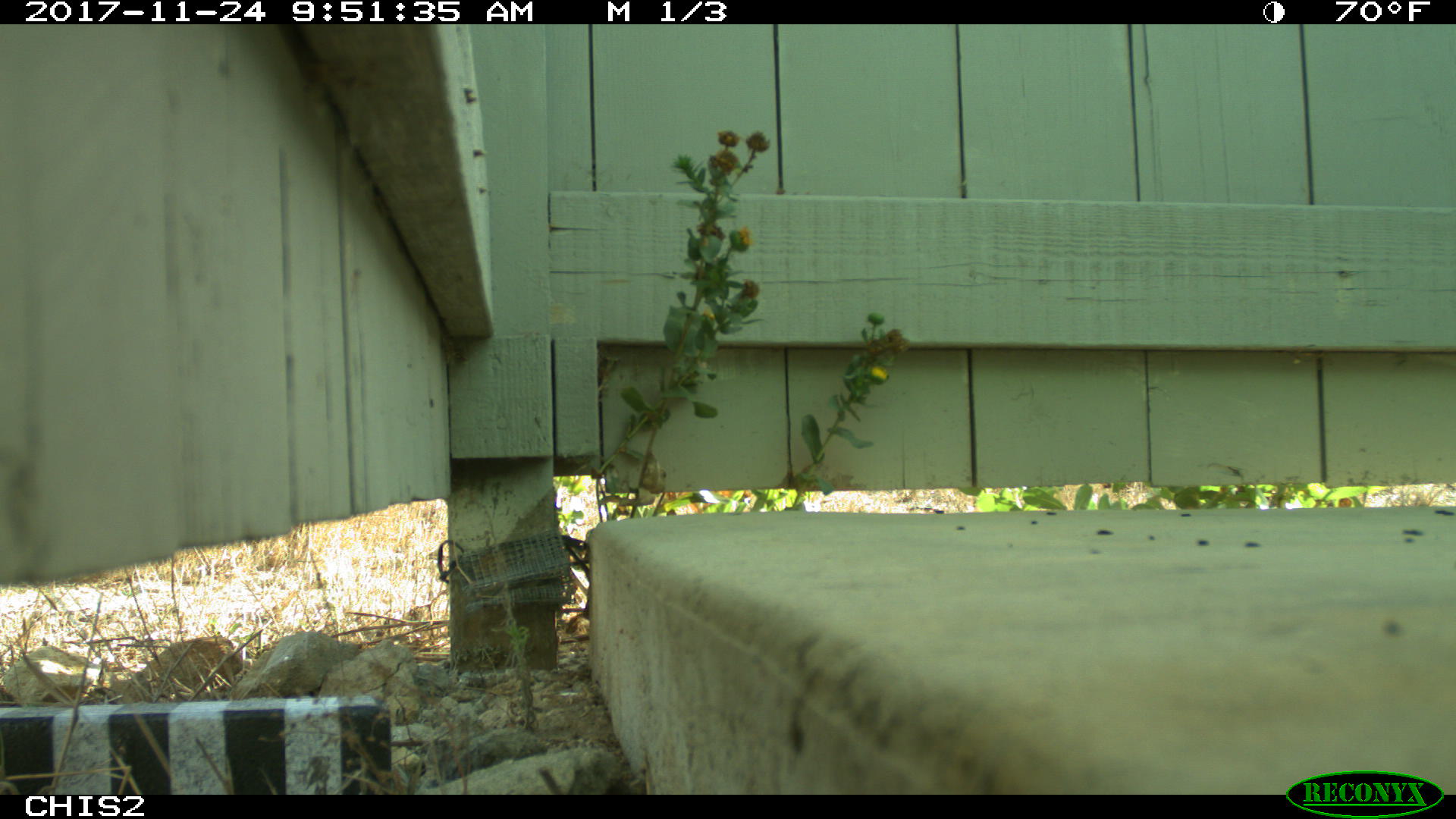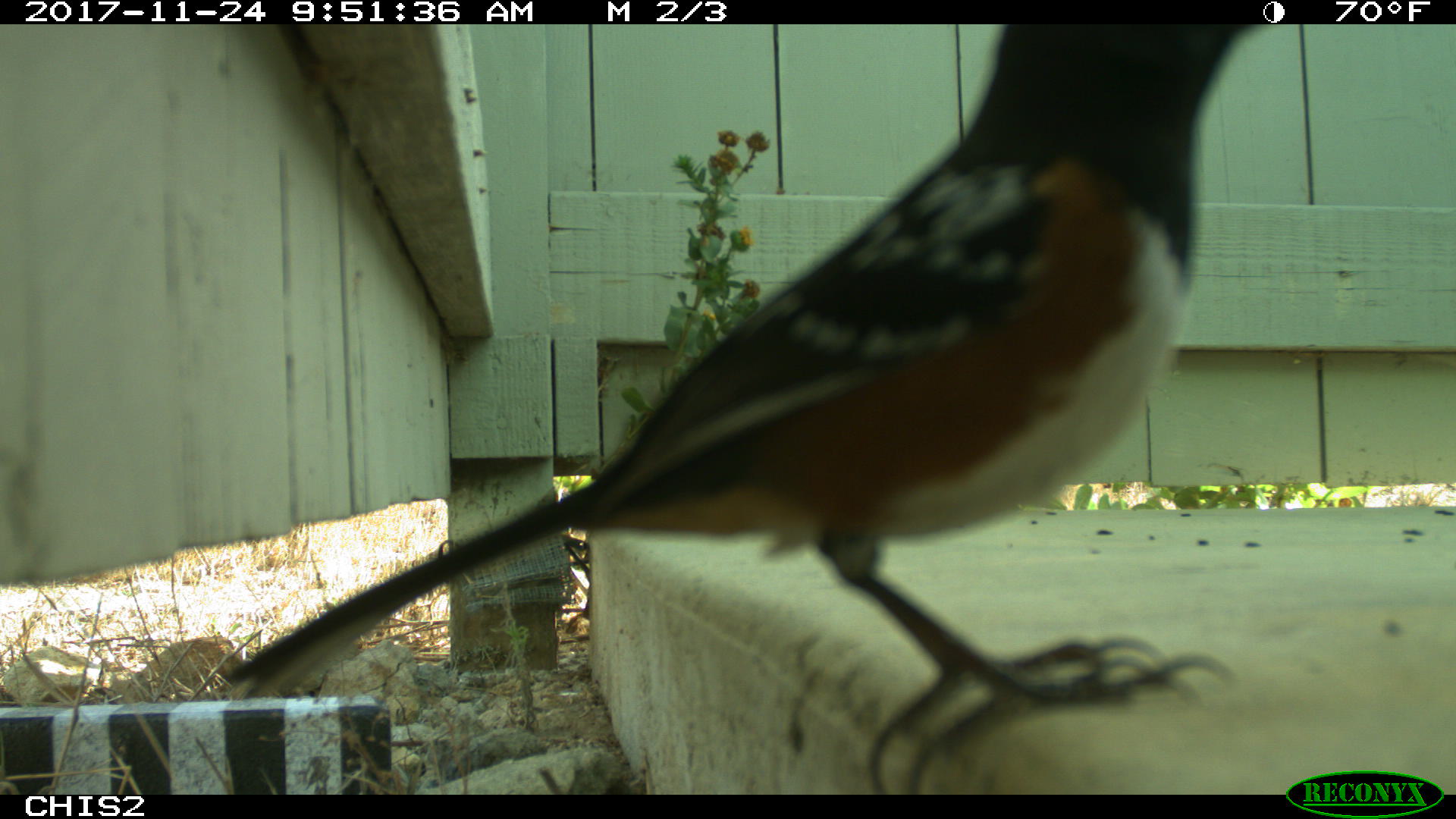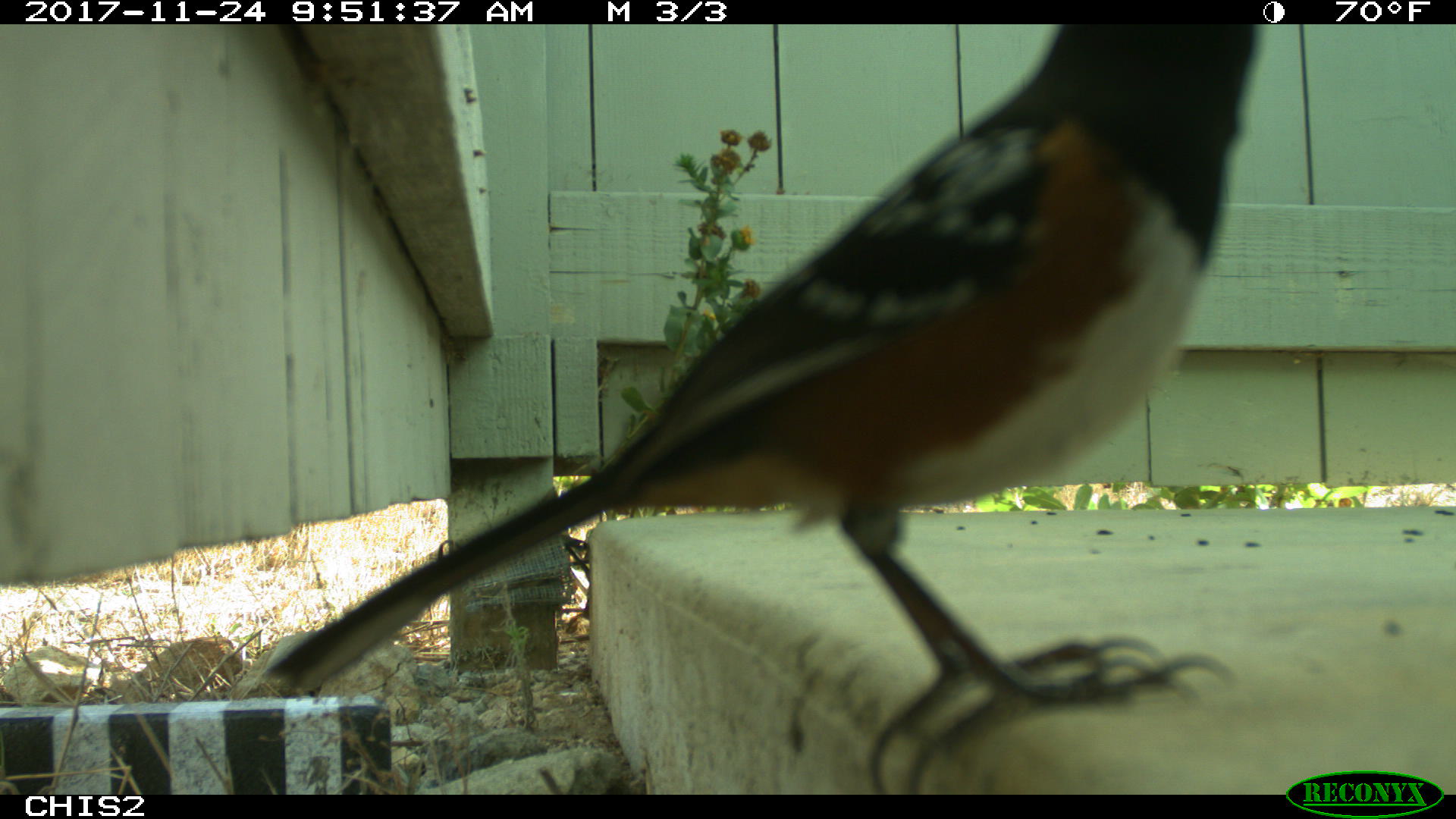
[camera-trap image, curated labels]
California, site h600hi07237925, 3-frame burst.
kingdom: Animalia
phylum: Chordata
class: Aves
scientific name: Aves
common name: bird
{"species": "bird (Aves)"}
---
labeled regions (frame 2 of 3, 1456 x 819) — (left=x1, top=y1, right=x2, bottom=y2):
bird: (left=222, top=21, right=1254, bottom=792)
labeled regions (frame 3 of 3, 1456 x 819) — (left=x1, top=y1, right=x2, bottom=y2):
bird: (left=264, top=23, right=1256, bottom=791)